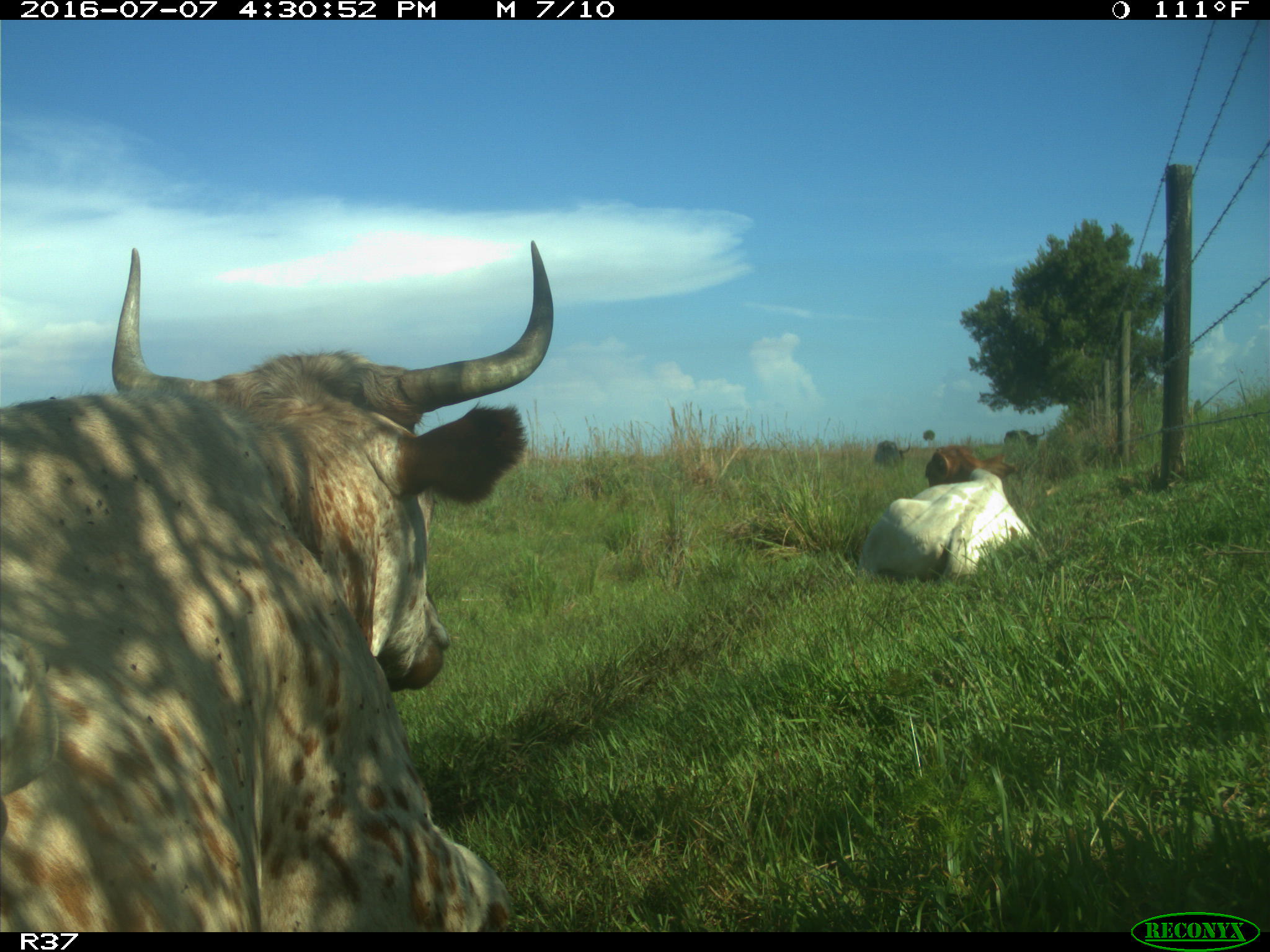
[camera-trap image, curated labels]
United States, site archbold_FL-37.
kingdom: Animalia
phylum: Chordata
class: Mammalia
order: Artiodactyla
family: Bovidae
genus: Bos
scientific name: Bos taurus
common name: domestic cow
Bos taurus (domestic cow).